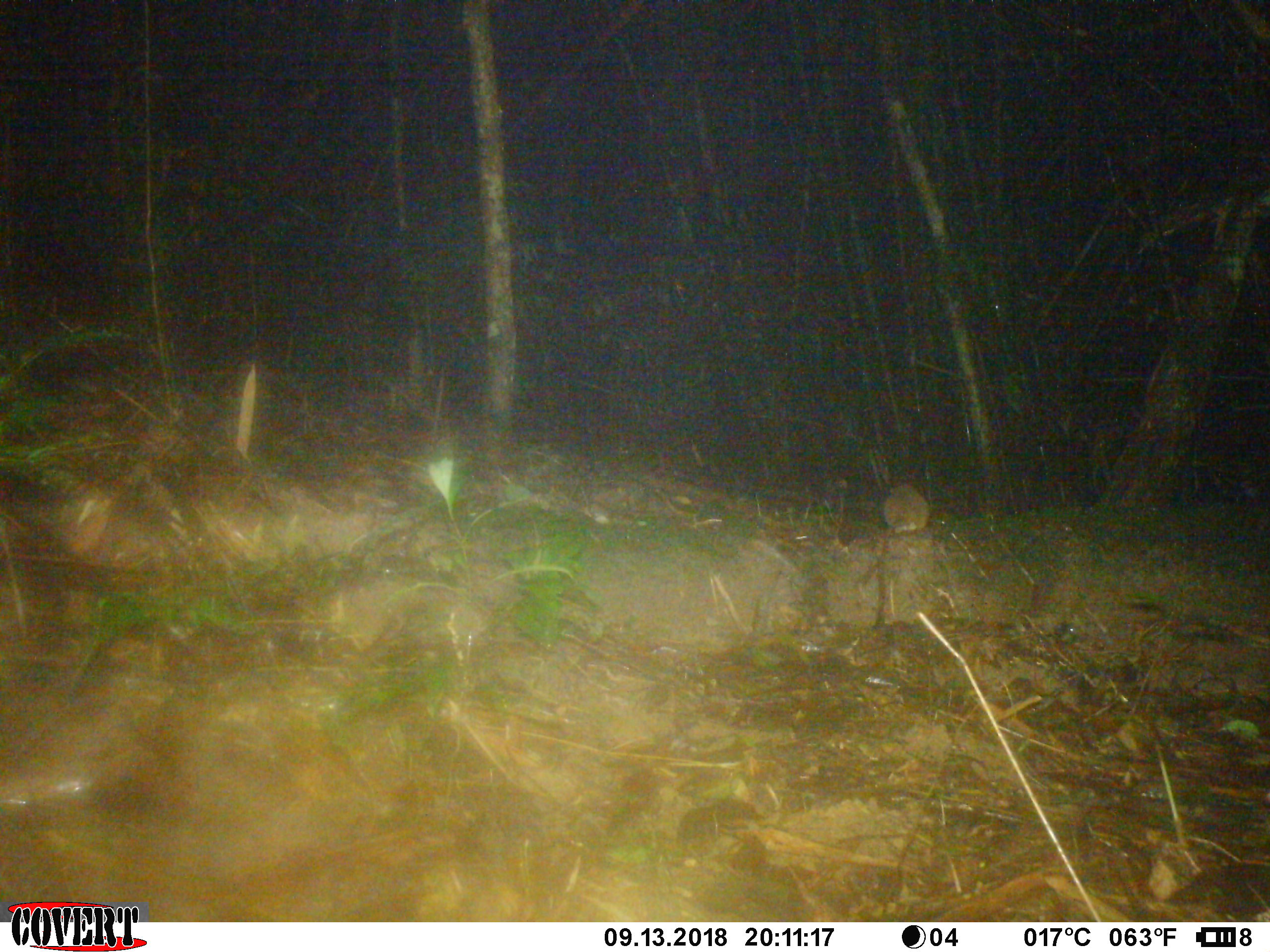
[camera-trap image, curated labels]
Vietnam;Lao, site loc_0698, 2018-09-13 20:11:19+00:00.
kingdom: Animalia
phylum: Chordata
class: Mammalia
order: Rodentia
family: Muridae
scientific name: Muridae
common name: old-world mice and rats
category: unidentified murid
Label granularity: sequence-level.